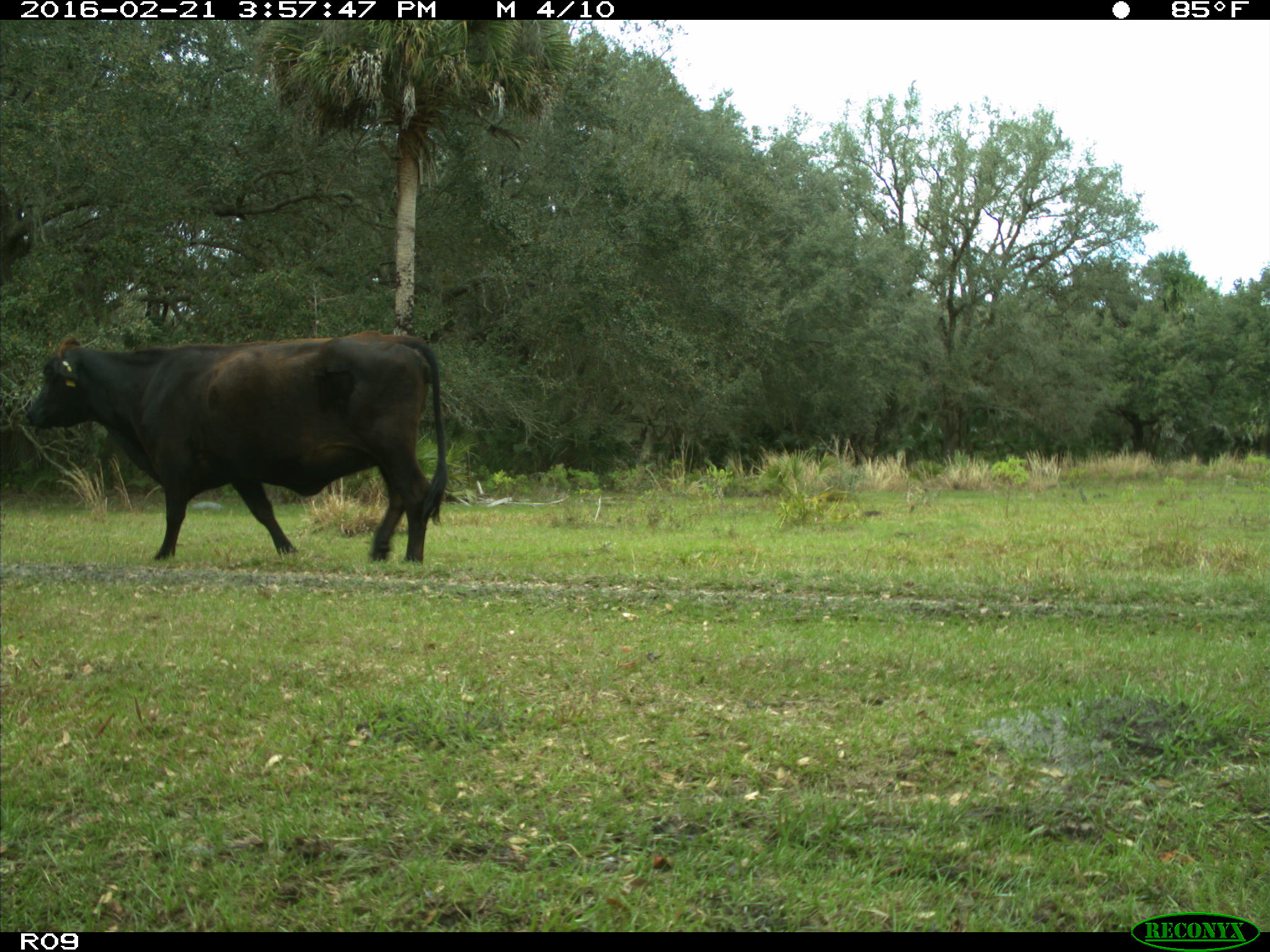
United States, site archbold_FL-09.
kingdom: Animalia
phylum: Chordata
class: Mammalia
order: Artiodactyla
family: Bovidae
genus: Bos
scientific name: Bos taurus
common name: domestic cow